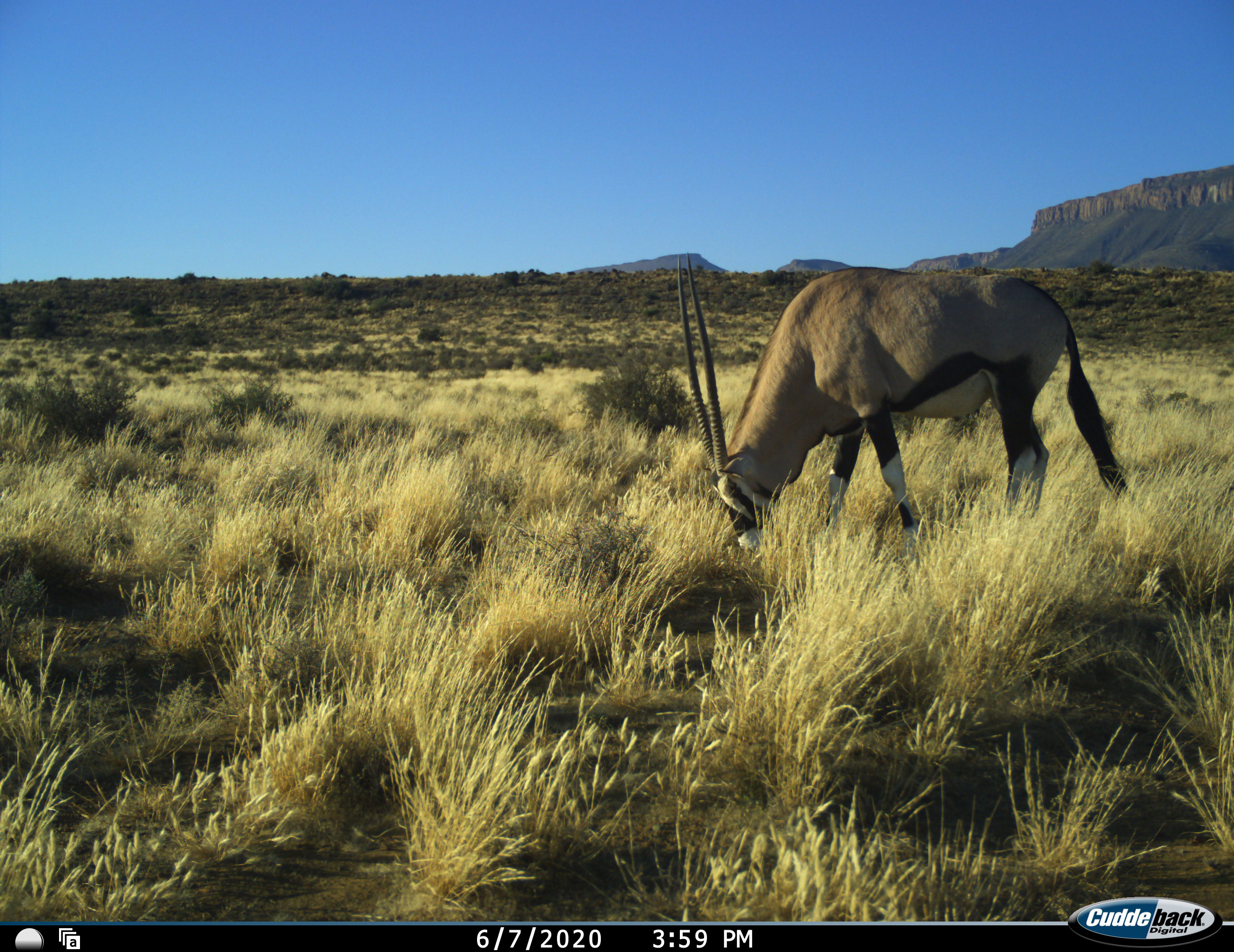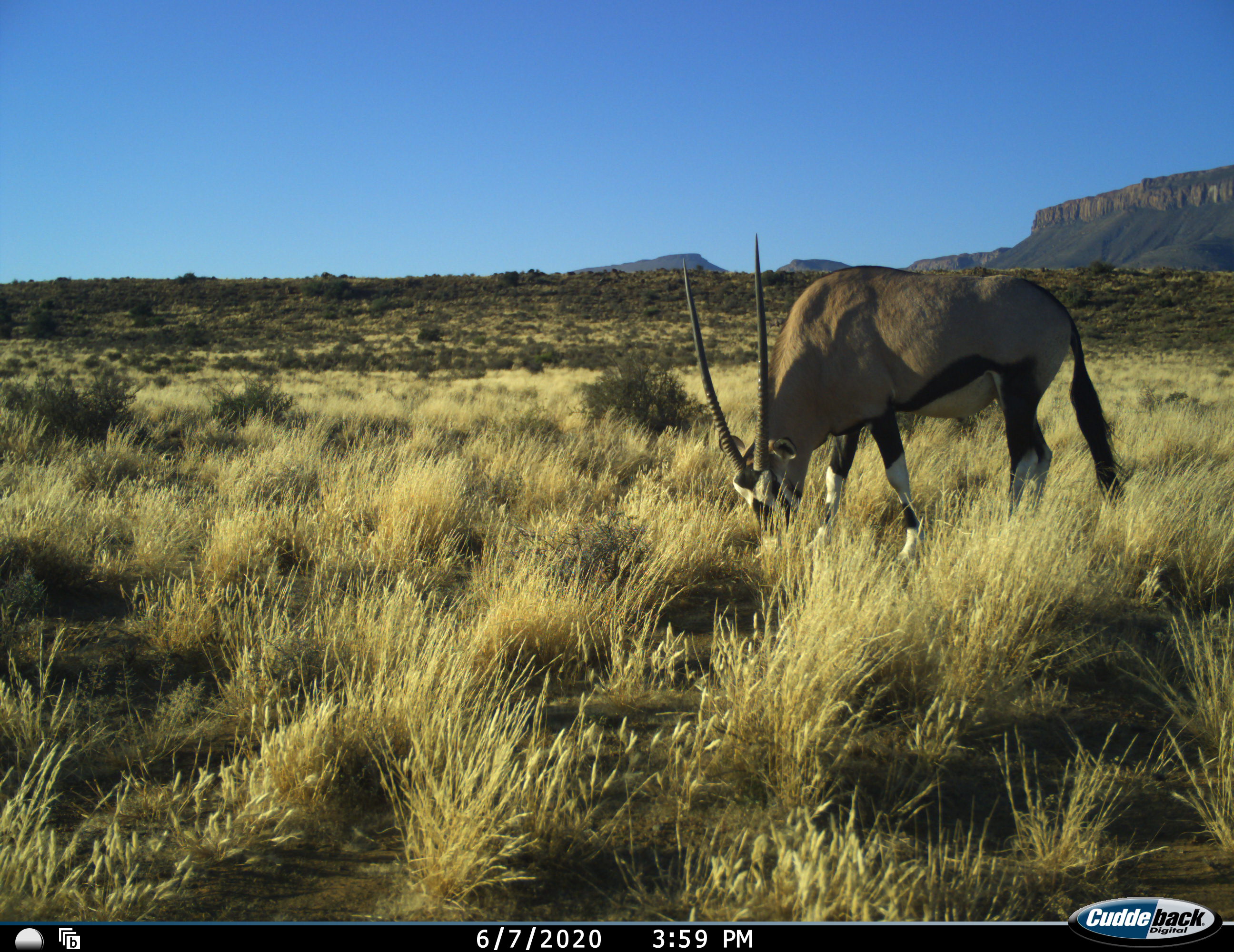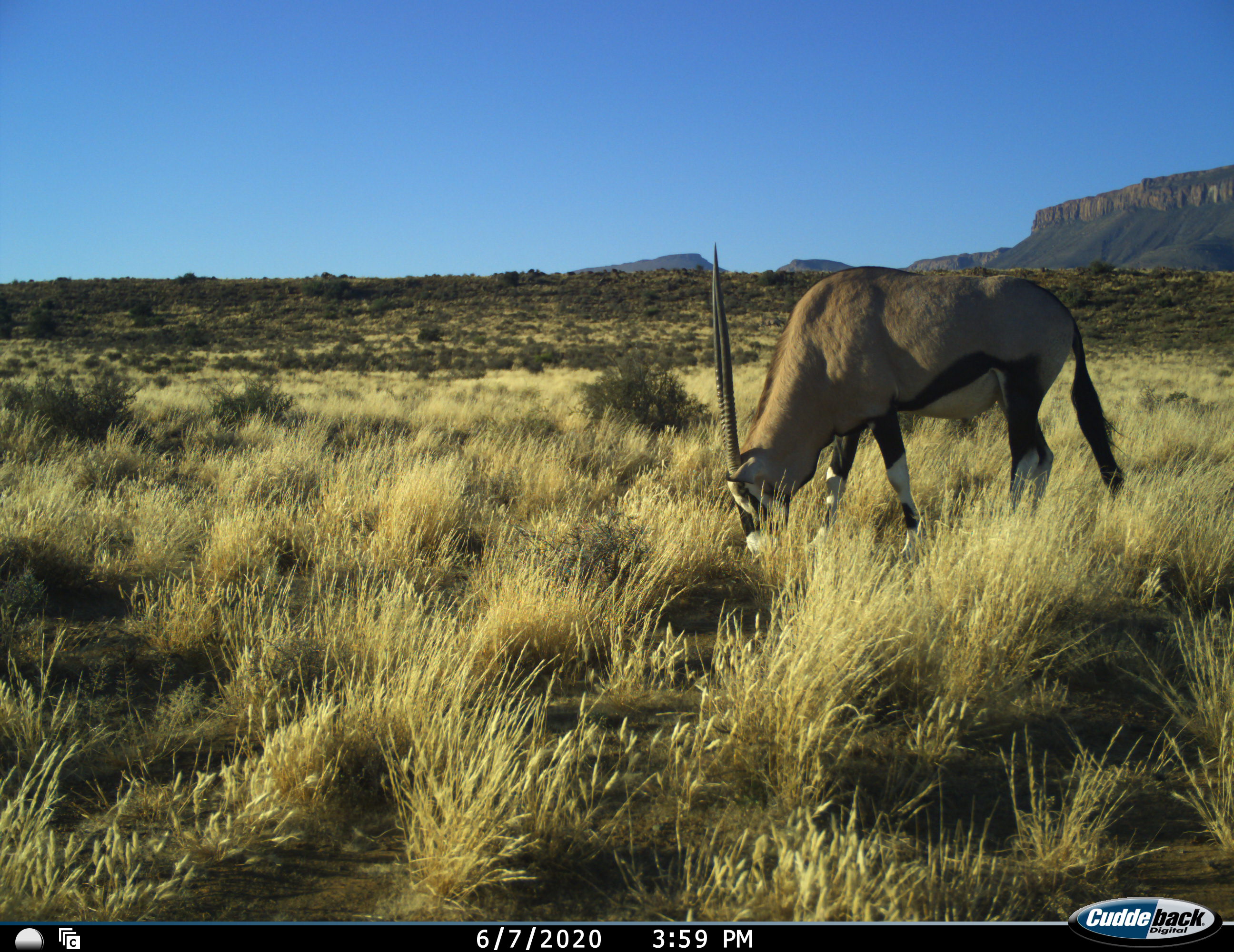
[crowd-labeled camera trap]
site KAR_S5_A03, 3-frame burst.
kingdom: Animalia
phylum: Chordata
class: Mammalia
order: Artiodactyla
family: Bovidae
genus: Oryx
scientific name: Oryx gazella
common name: gemsbok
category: oryx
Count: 1.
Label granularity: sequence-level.